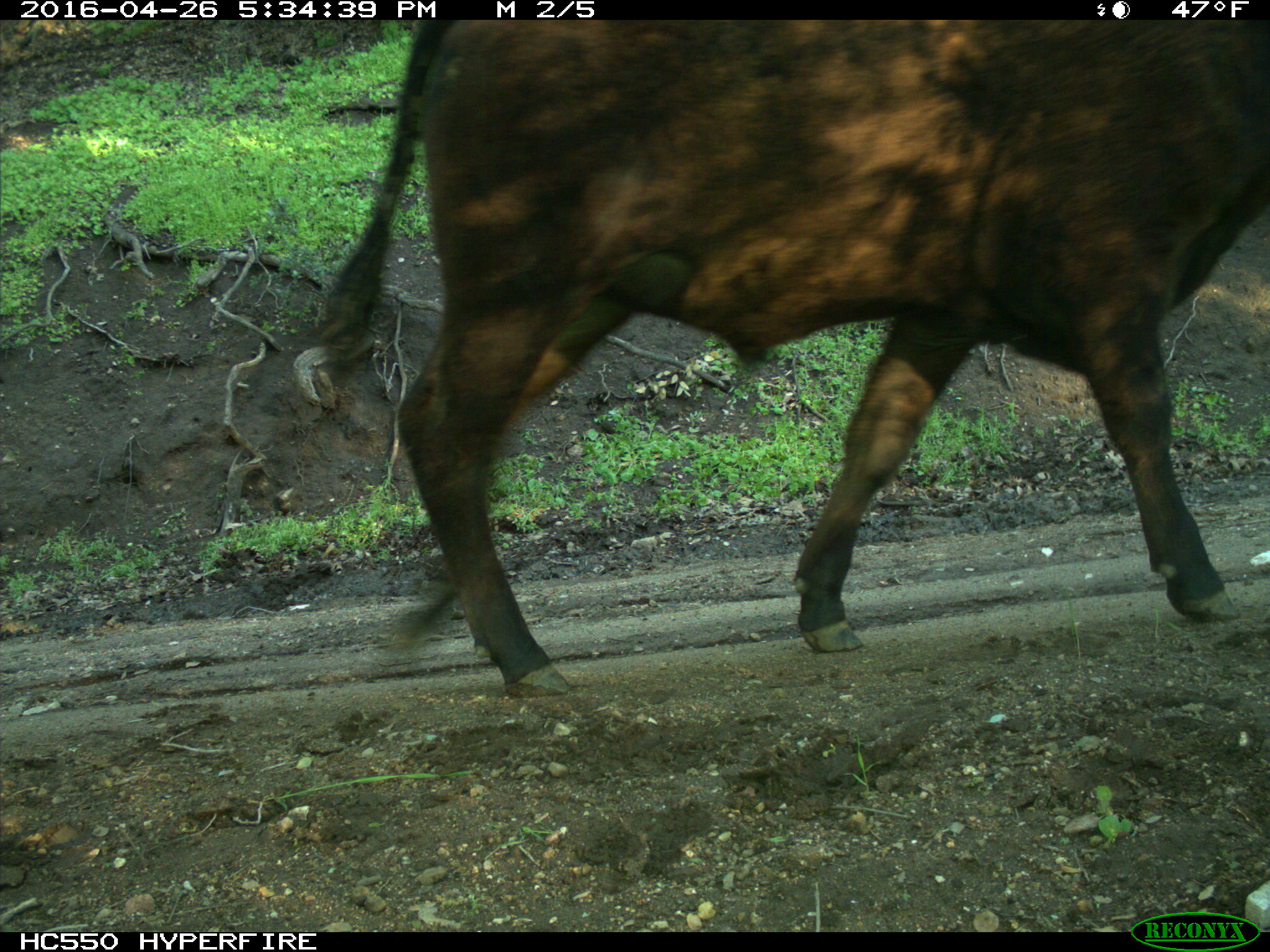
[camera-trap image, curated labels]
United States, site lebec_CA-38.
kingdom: Animalia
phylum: Chordata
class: Mammalia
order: Artiodactyla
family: Bovidae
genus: Bos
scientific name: Bos taurus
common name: domestic cow